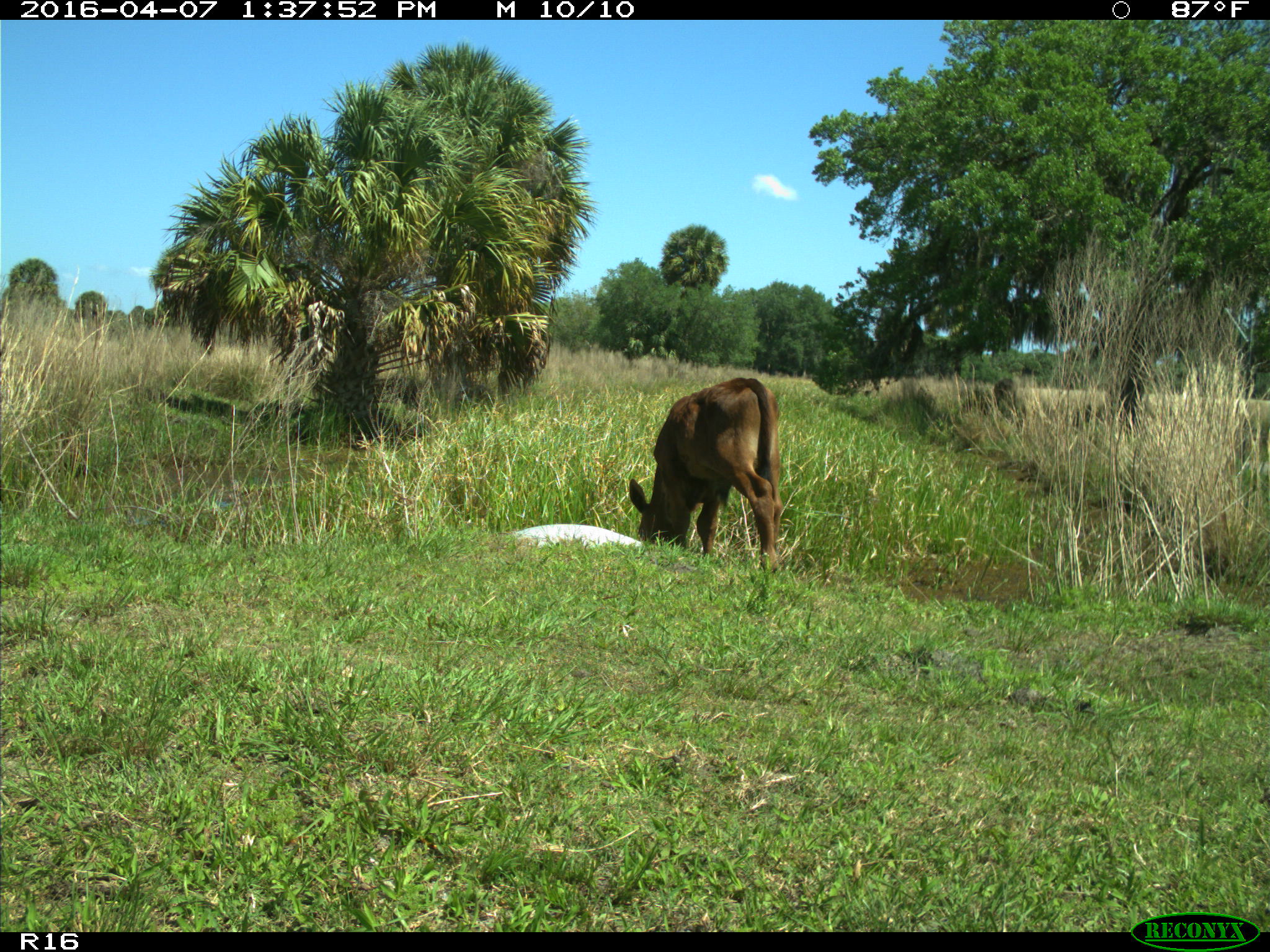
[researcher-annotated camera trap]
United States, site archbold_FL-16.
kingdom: Animalia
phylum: Chordata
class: Mammalia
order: Artiodactyla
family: Bovidae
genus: Bos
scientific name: Bos taurus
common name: domestic cow